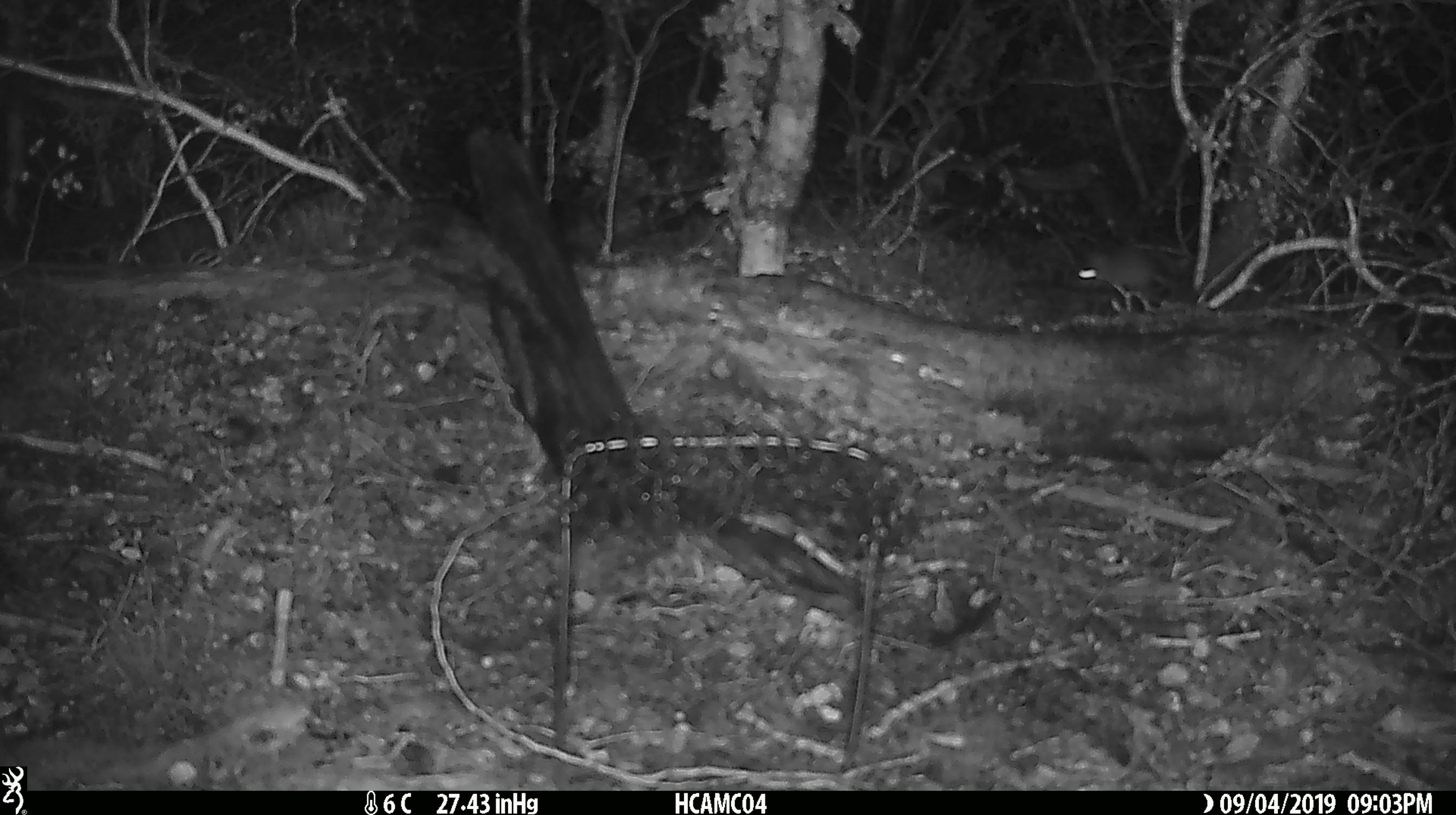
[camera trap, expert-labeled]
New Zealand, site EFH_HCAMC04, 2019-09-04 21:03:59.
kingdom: Animalia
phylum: Chordata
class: Mammalia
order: Rodentia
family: Muridae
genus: Mus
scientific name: Mus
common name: mouse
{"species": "mouse (Mus)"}